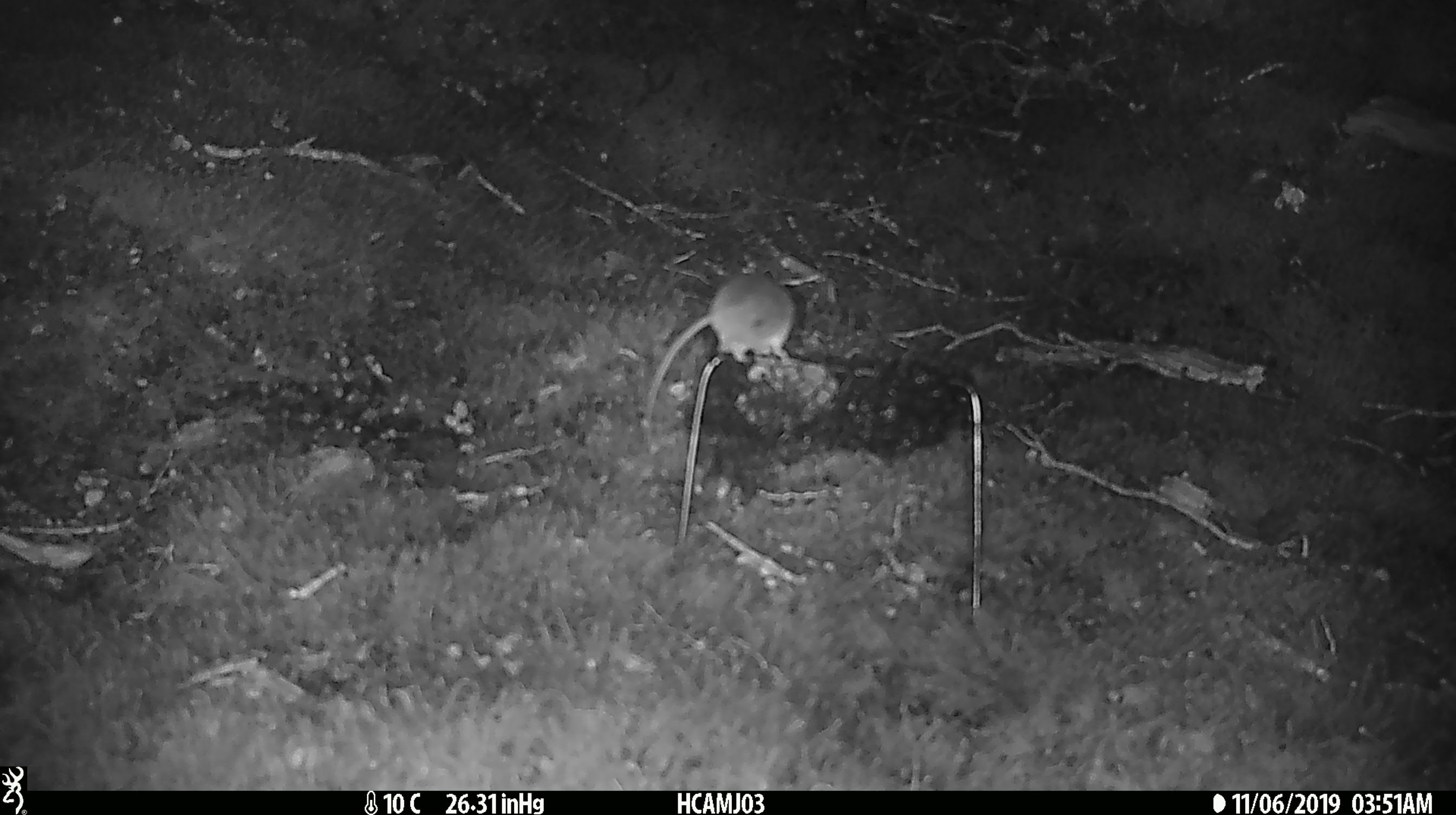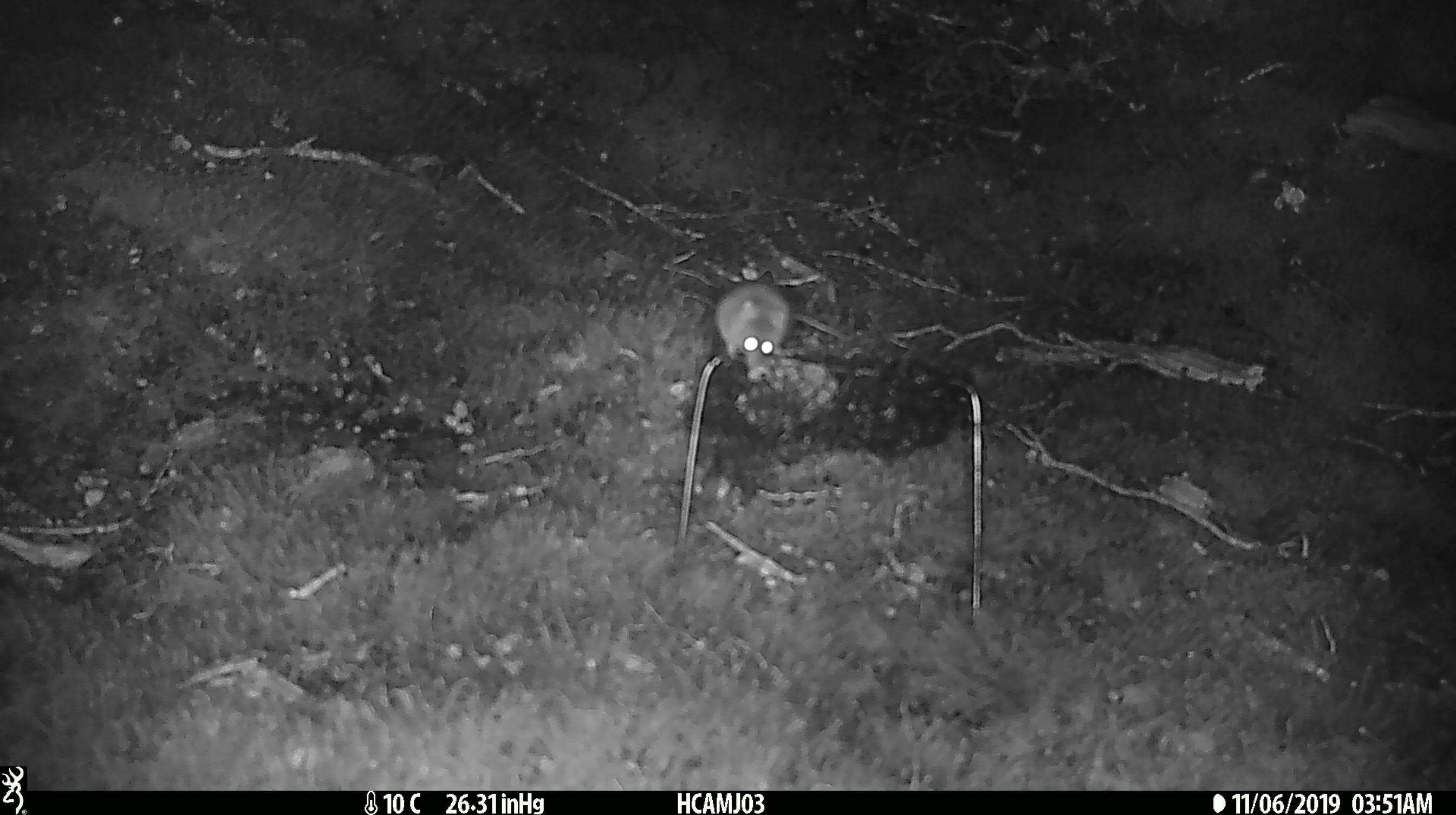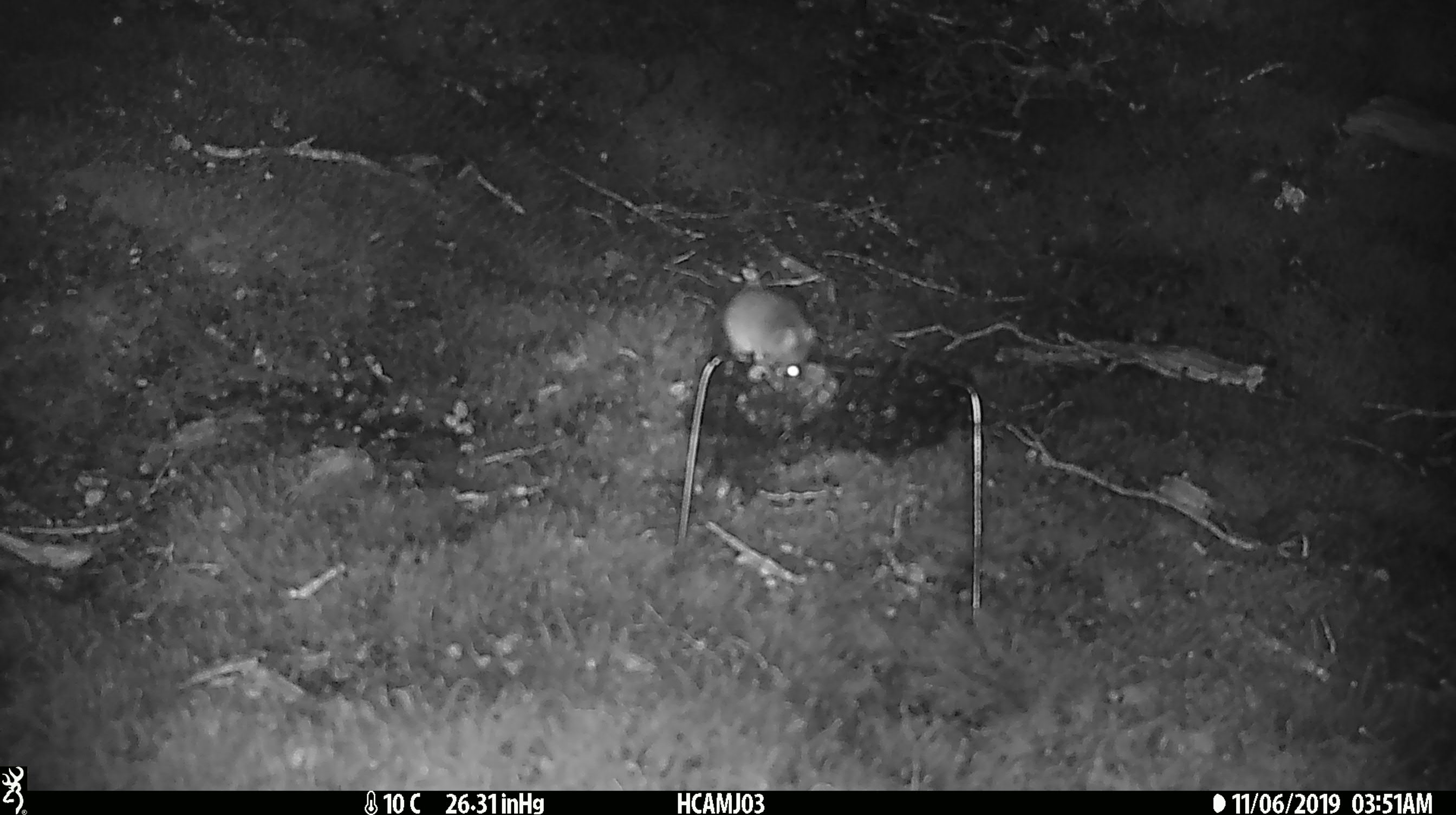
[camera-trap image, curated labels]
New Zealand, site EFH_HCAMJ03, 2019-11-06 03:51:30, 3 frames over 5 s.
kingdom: Animalia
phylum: Chordata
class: Mammalia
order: Rodentia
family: Muridae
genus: Mus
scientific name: Mus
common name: mouse